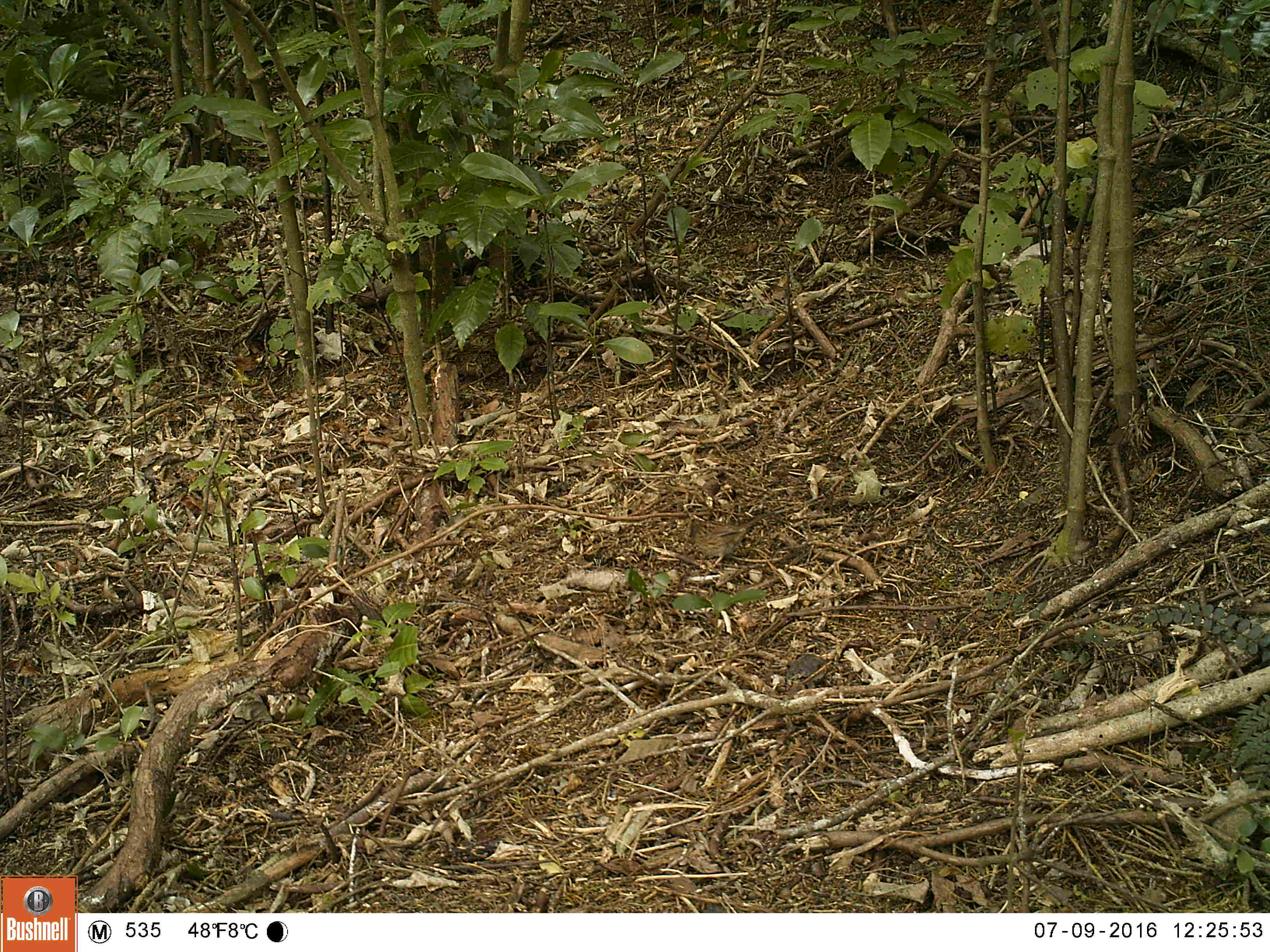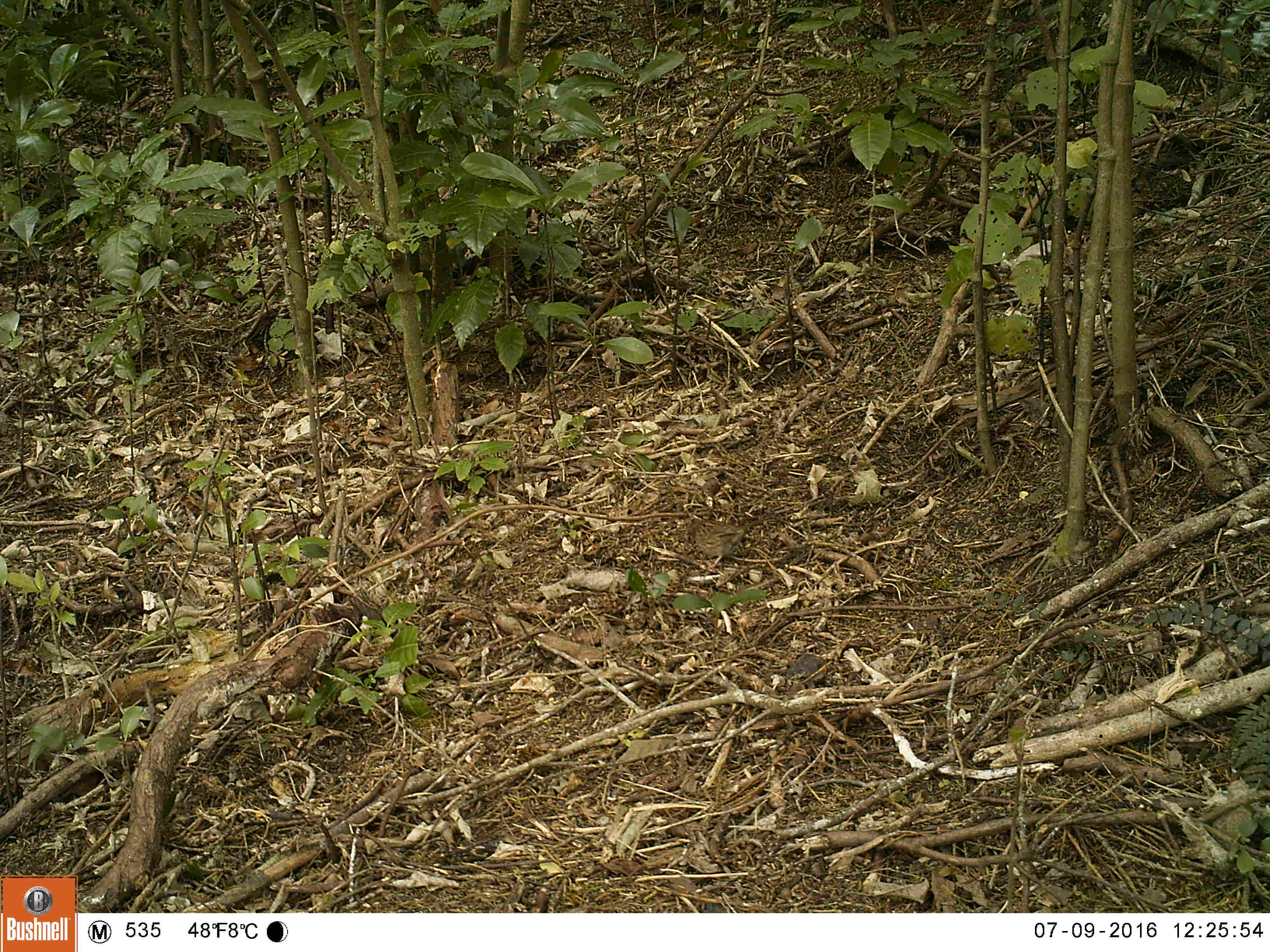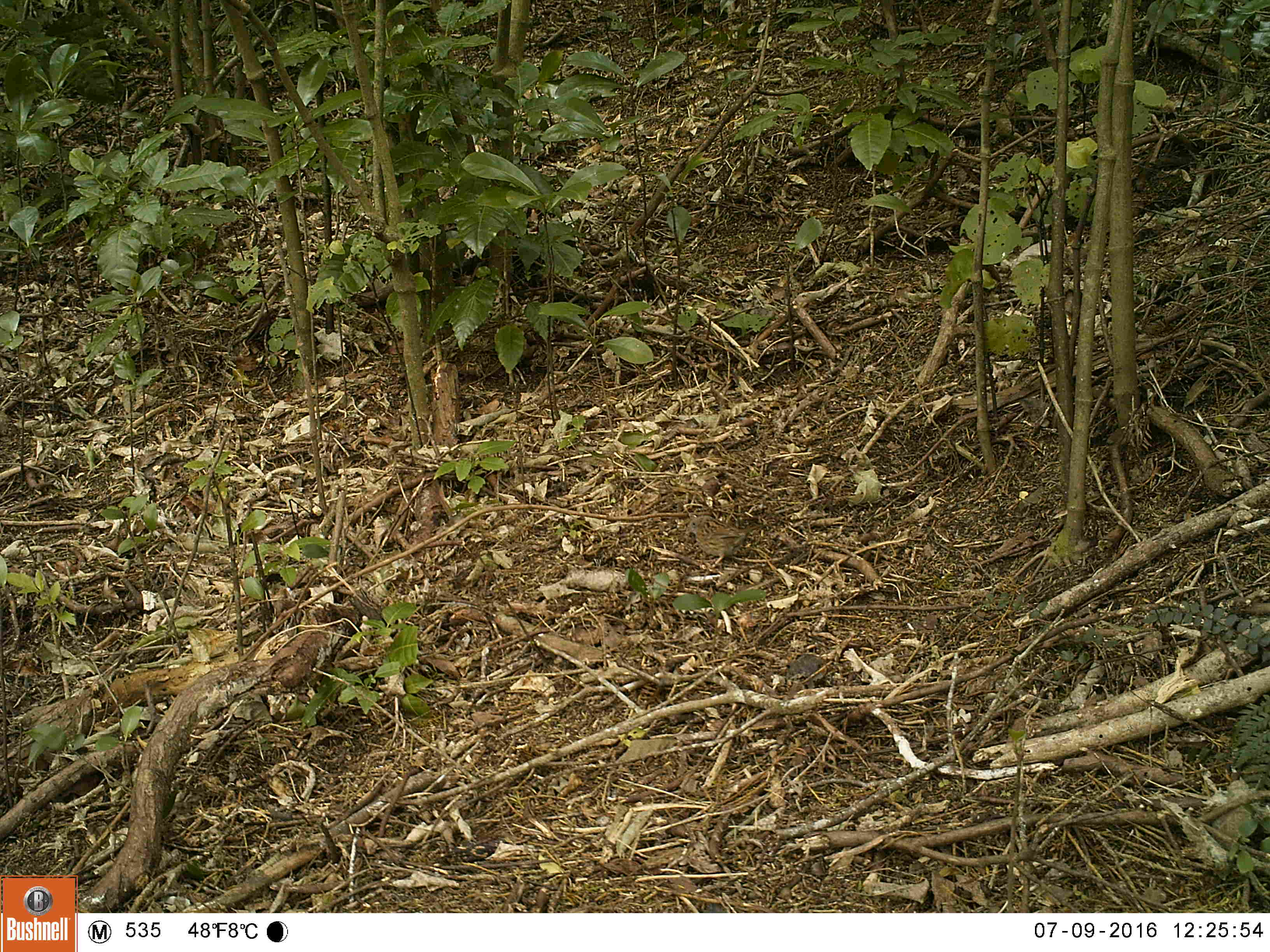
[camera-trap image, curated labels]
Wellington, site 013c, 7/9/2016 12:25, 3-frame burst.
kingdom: Animalia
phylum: Chordata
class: Aves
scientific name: Aves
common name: bird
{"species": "bird (Aves)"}